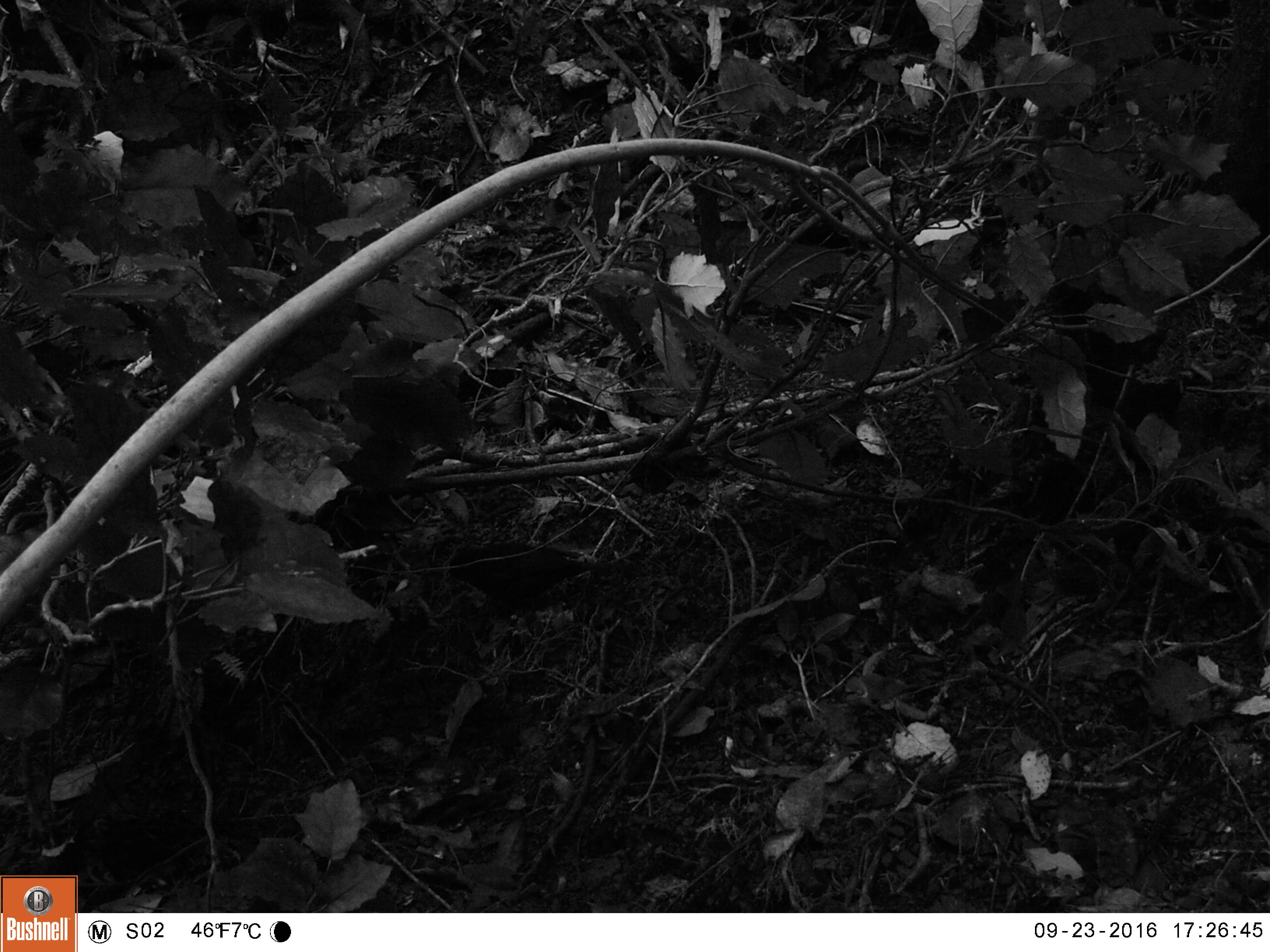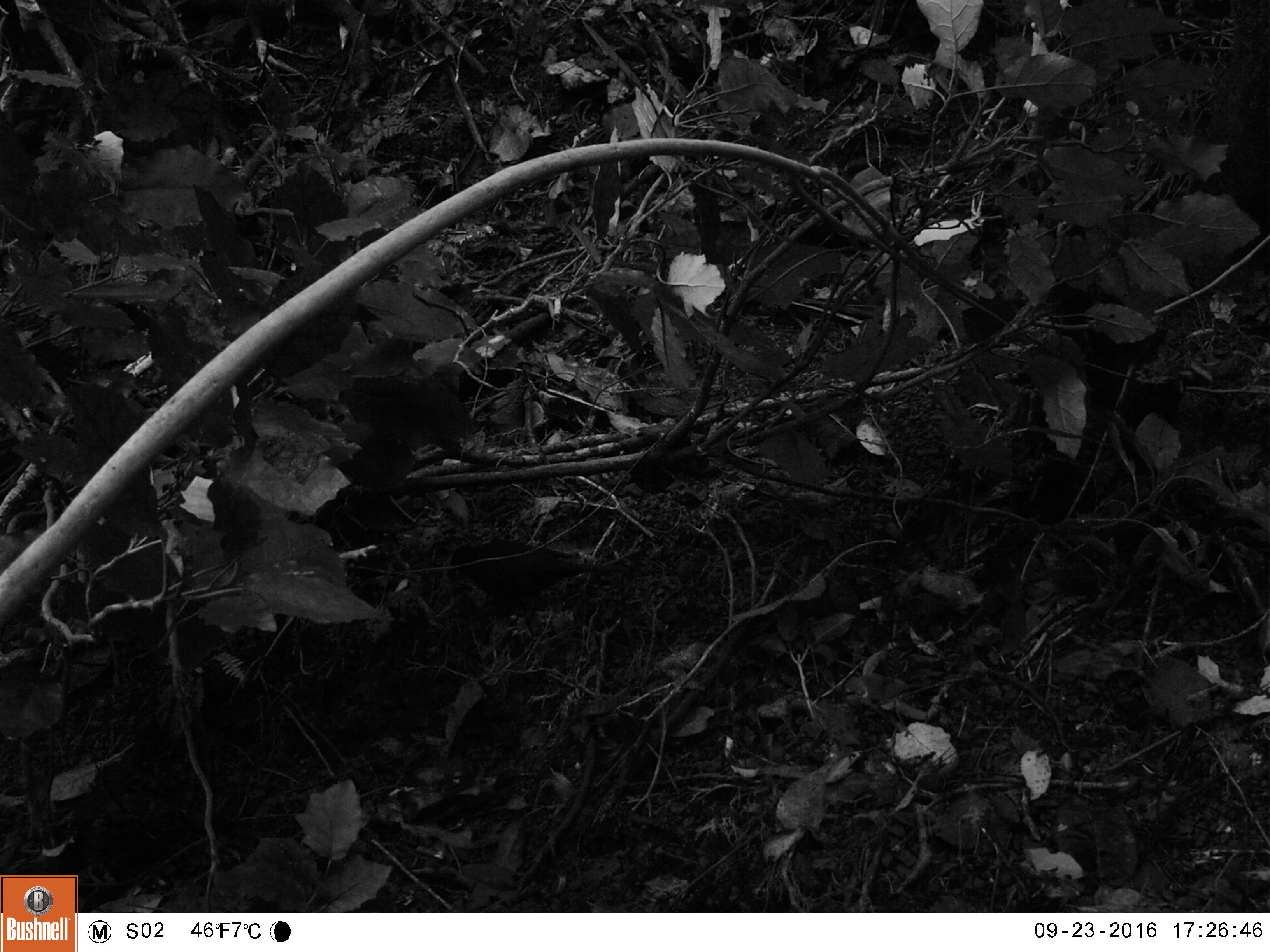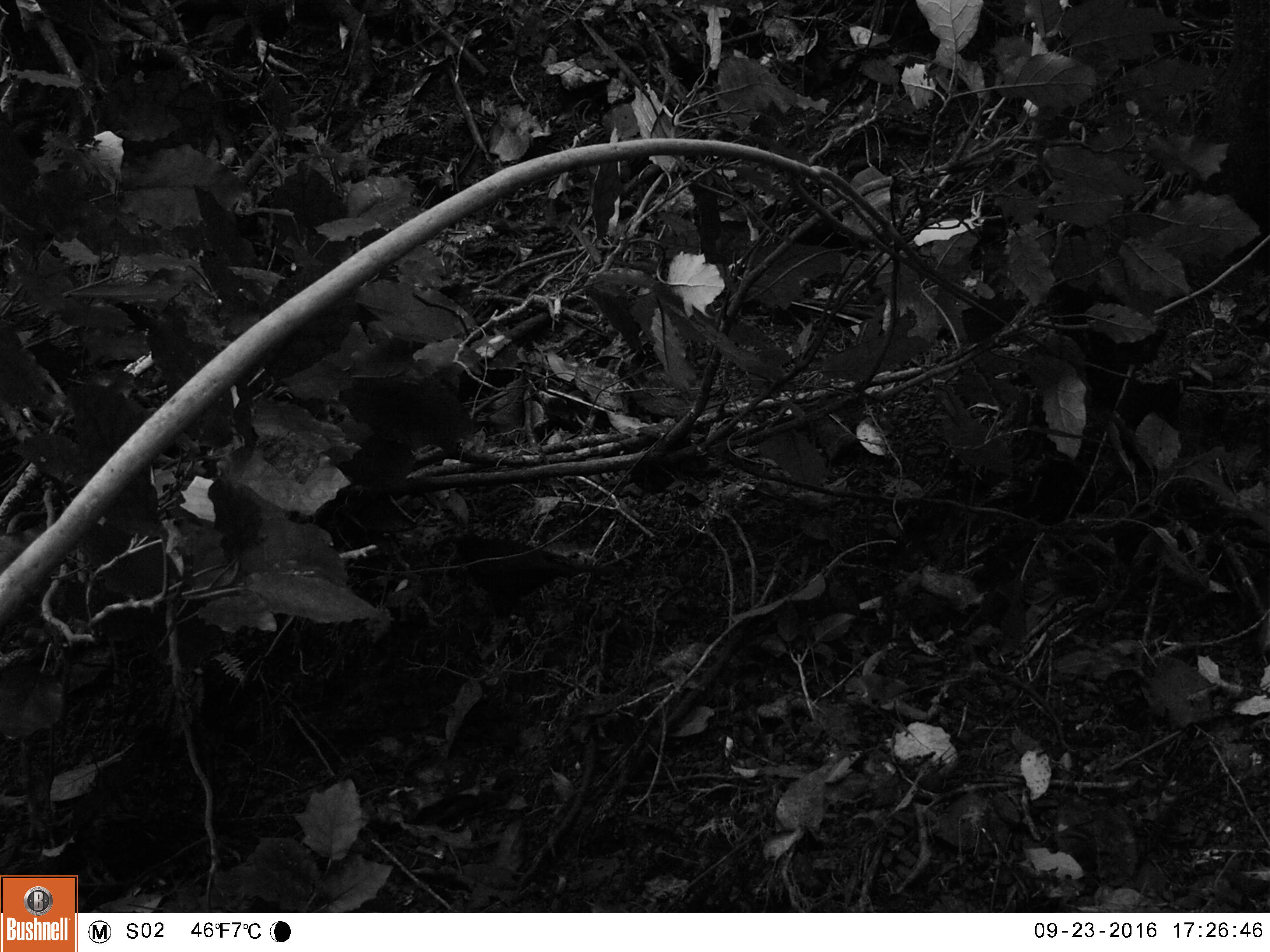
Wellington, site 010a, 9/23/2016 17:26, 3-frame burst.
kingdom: Animalia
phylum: Chordata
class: Aves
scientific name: Aves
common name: bird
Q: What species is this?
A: Bird (Aves).